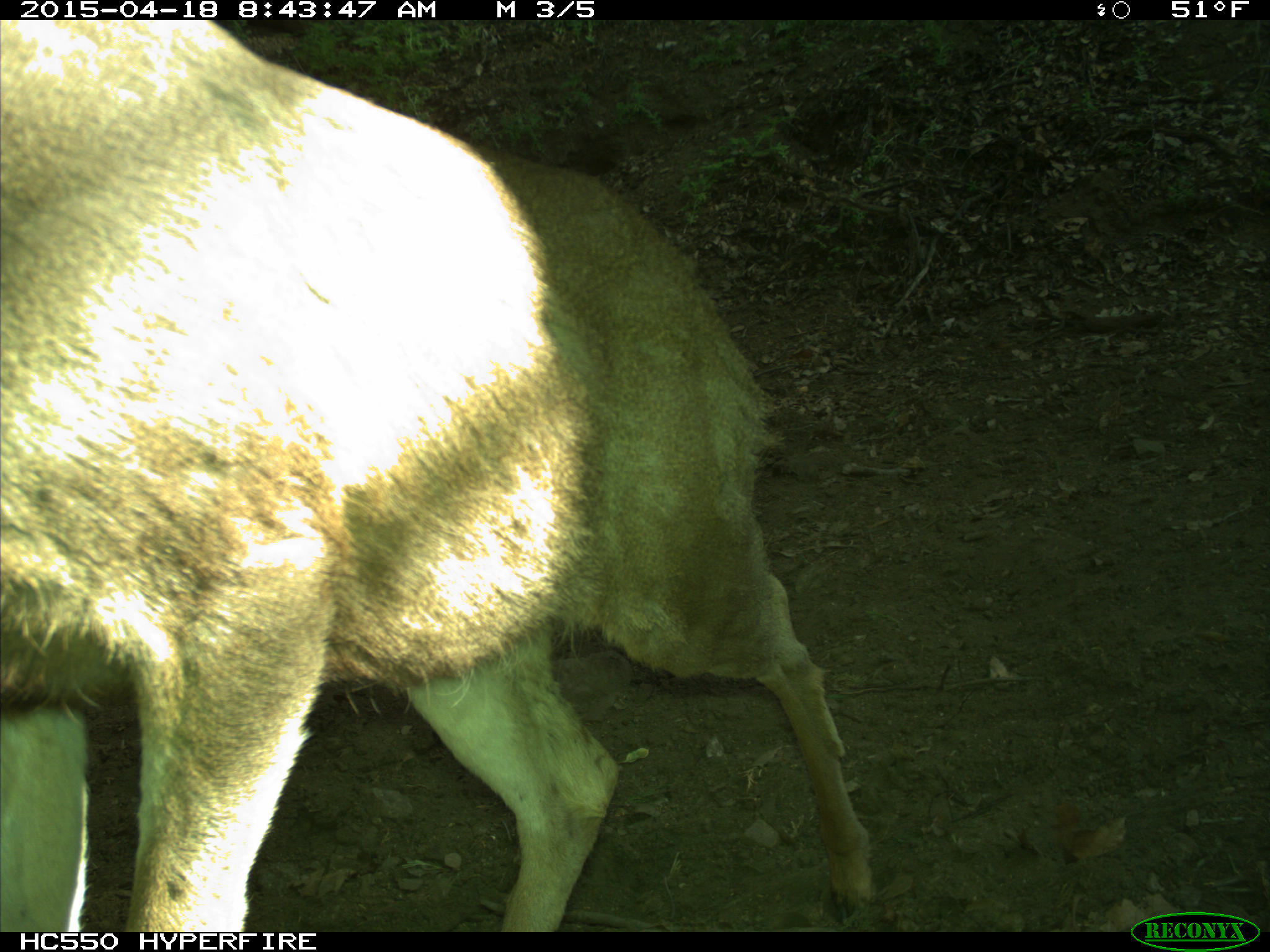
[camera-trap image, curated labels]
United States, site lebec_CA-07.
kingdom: Animalia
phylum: Chordata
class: Mammalia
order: Artiodactyla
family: Cervidae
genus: Odocoileus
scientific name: Odocoileus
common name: deer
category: unidentified deer